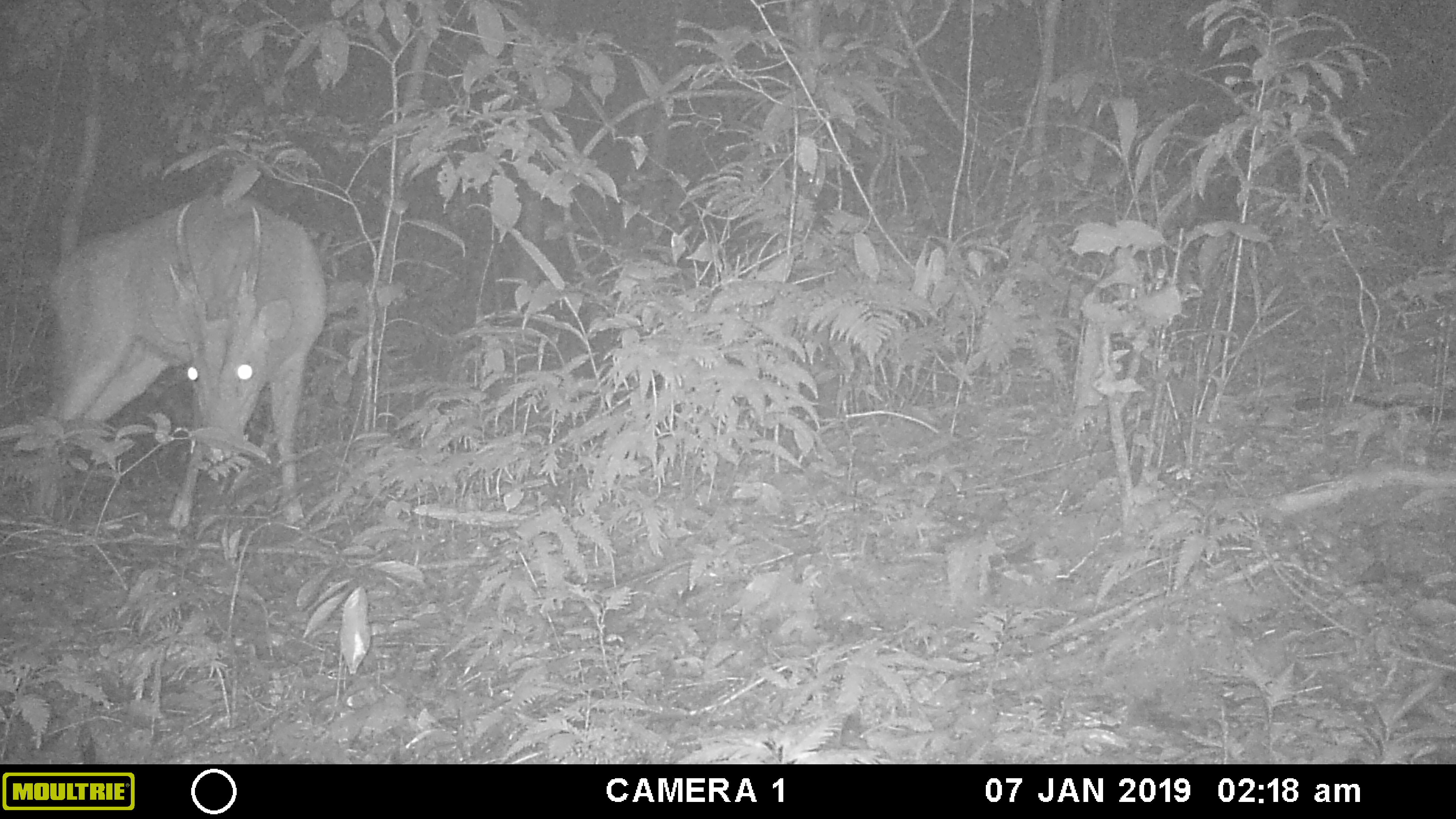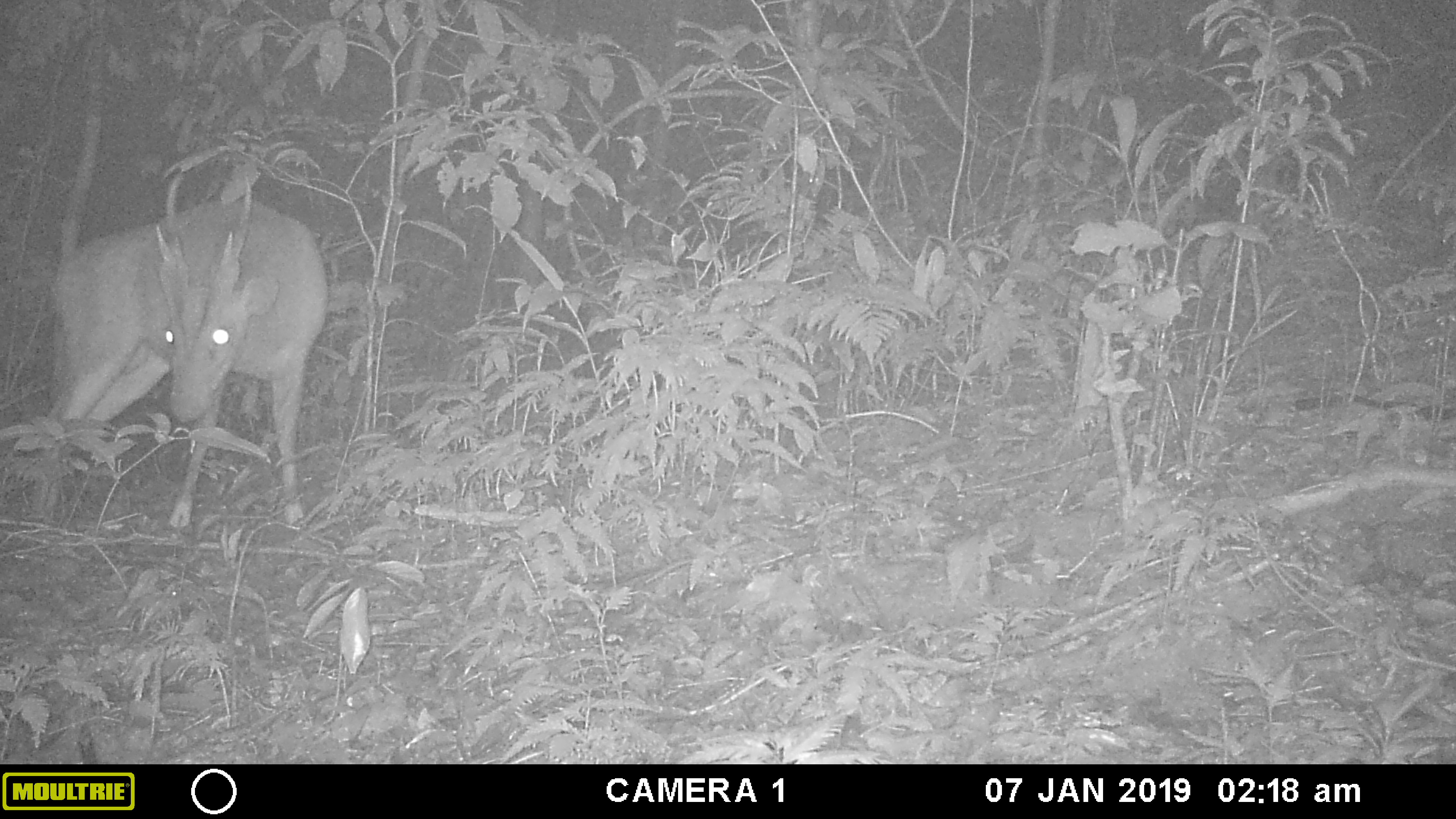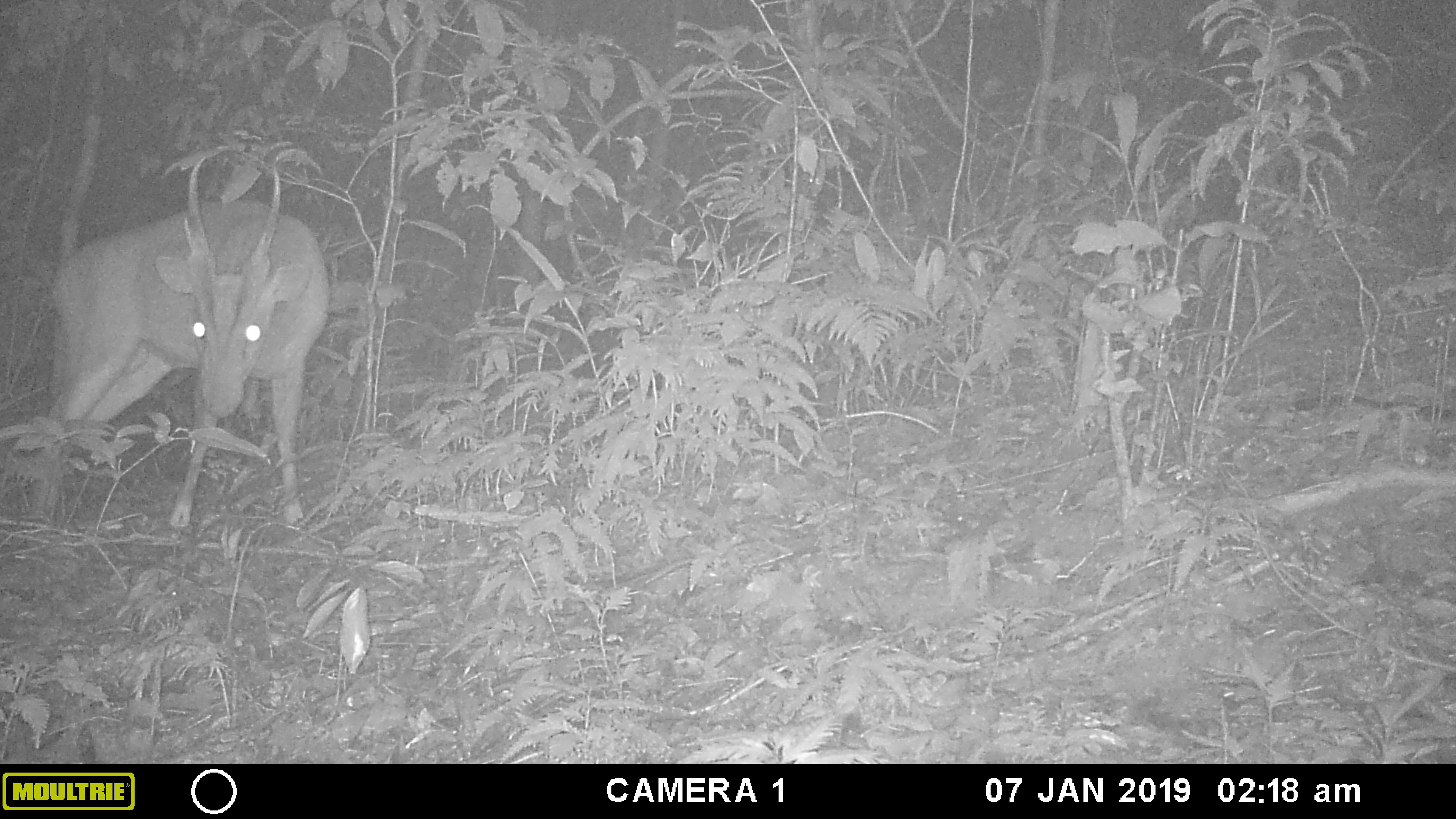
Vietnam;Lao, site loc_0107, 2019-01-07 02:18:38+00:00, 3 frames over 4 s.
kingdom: Animalia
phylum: Chordata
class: Mammalia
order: Artiodactyla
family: Cervidae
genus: Muntiacus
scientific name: Muntiacus vuquangensis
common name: large-antlered muntjac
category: large antlered muntjac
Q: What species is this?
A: Large antlered muntjac (large-antlered muntjac) (Muntiacus vuquangensis).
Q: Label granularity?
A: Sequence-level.